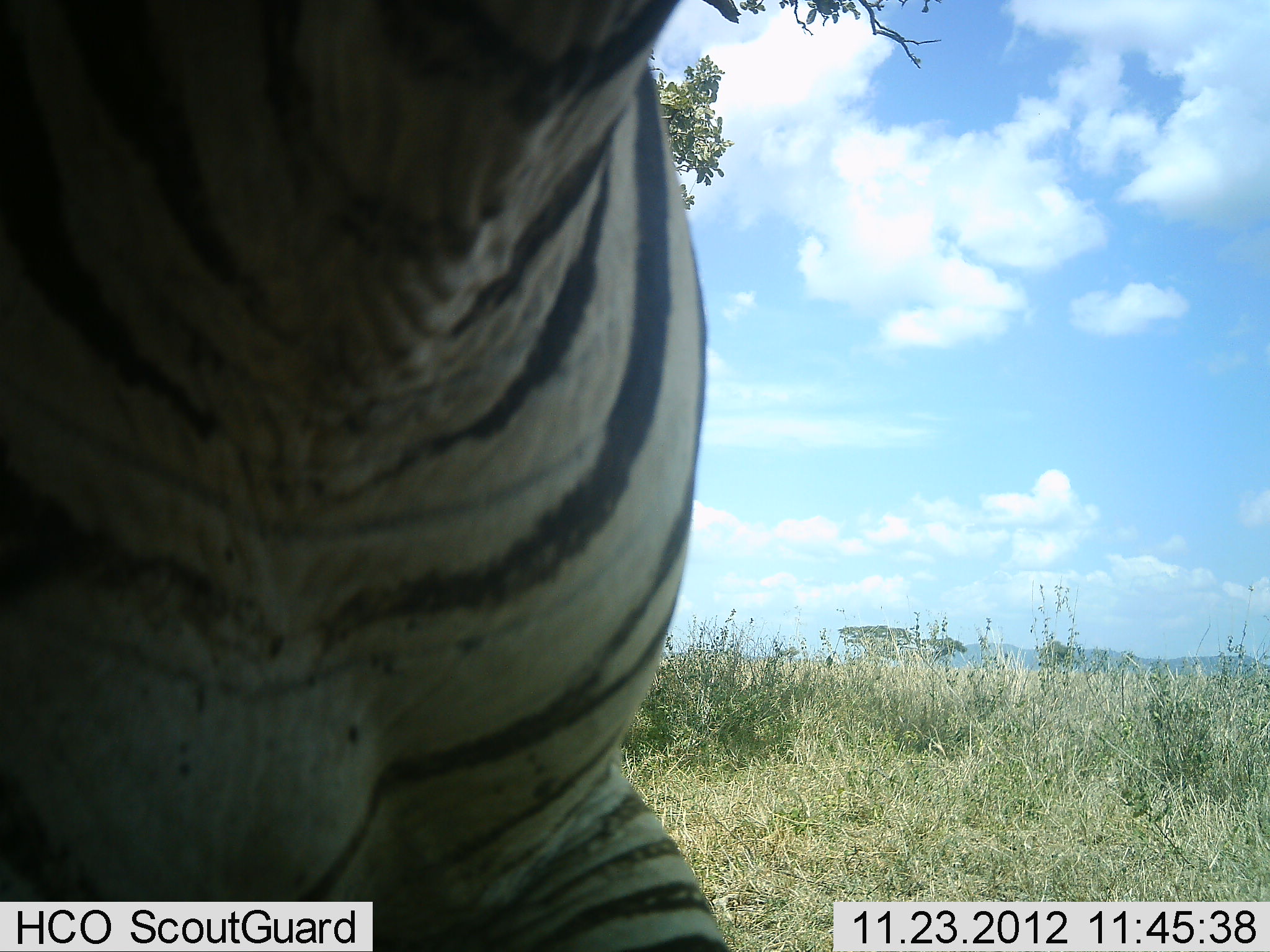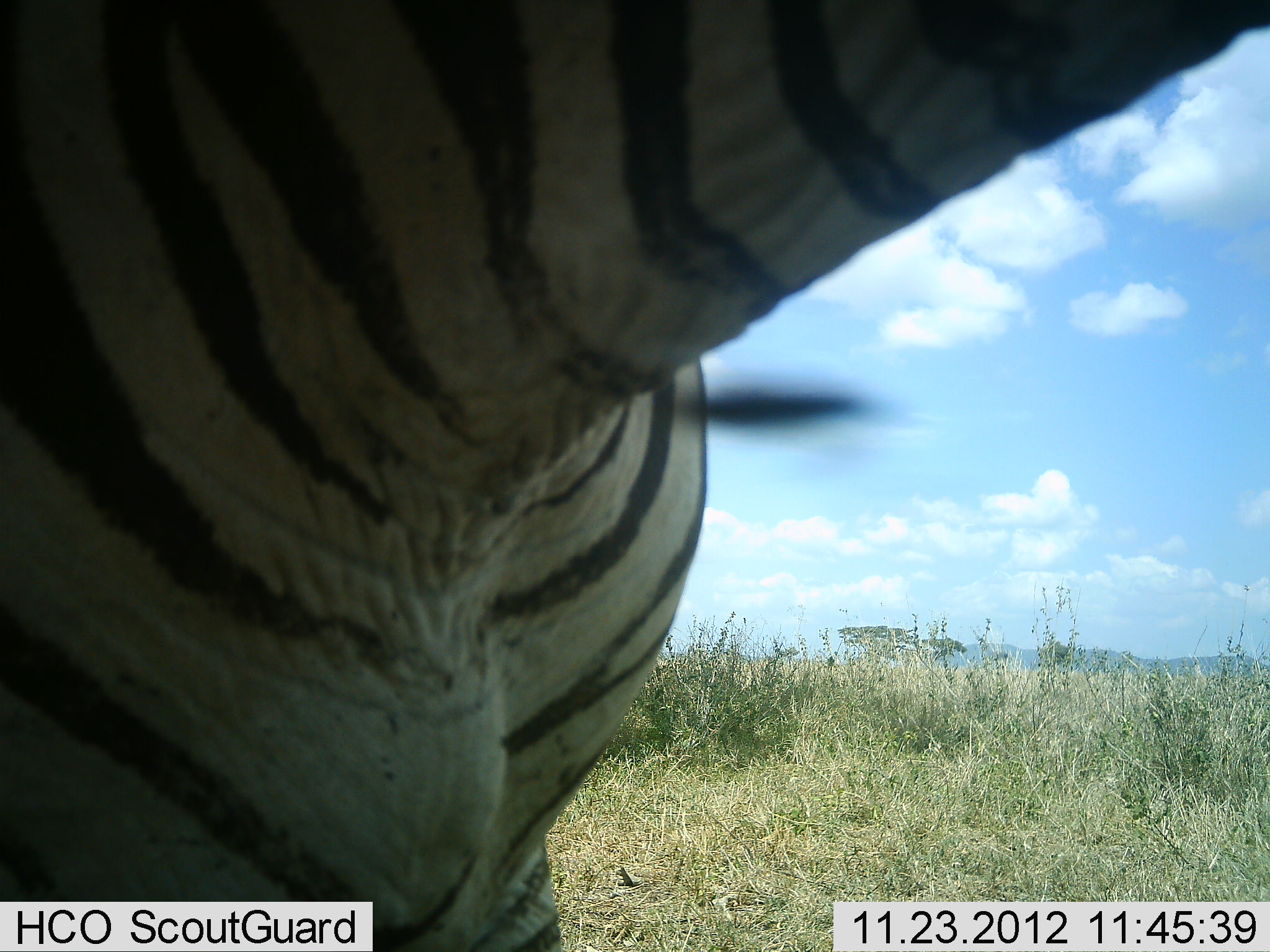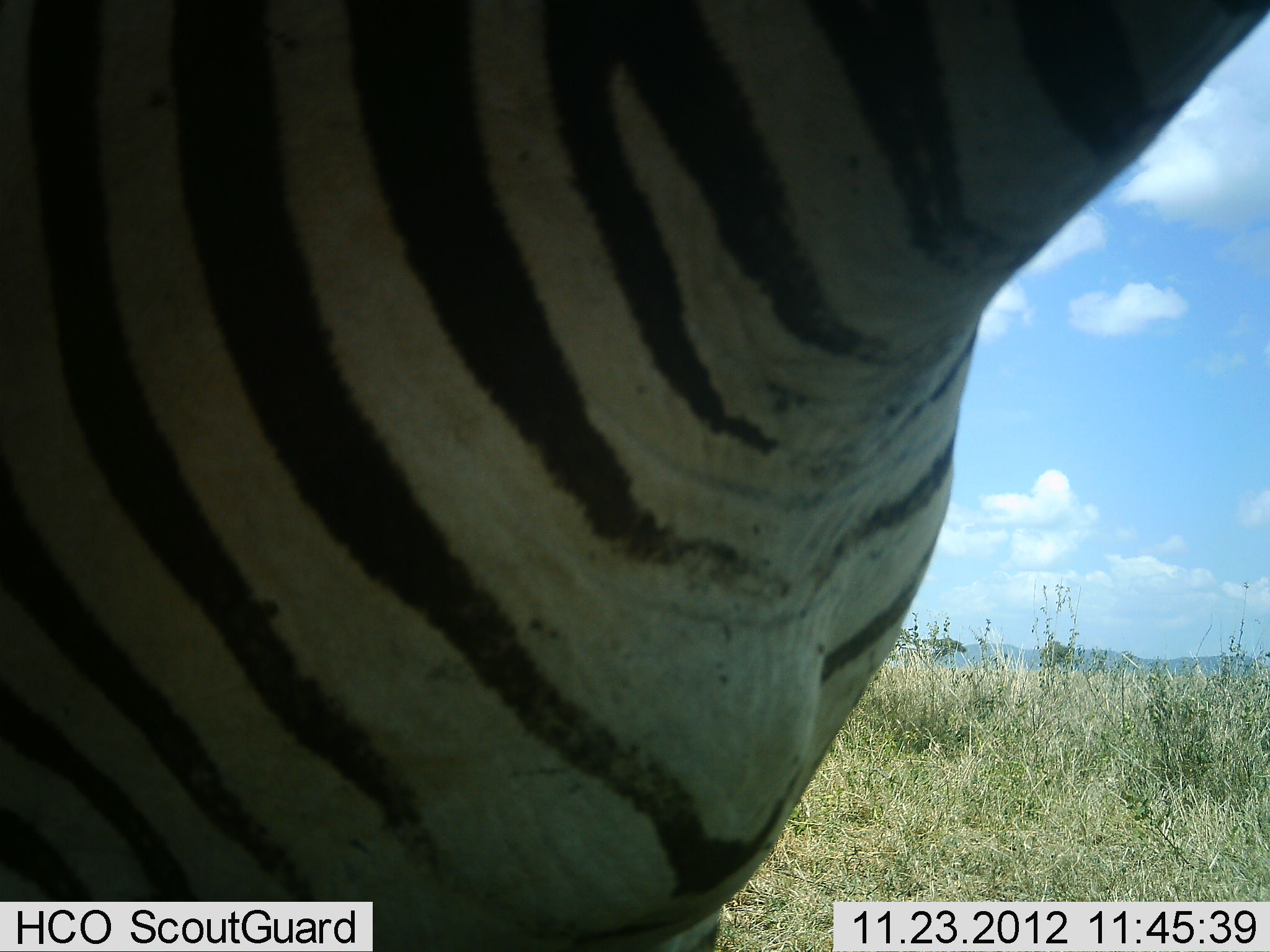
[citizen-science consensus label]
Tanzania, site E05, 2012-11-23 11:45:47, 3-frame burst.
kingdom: Animalia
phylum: Chordata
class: Mammalia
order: Perissodactyla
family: Equidae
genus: Equus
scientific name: Equus quagga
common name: plains zebra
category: zebra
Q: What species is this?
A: Zebra (plains zebra) (Equus quagga).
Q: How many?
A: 1.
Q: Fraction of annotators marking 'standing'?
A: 80%.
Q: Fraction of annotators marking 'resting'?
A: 0%.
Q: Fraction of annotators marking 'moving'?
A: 20%.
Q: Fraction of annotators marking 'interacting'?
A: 0%.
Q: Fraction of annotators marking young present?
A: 0%.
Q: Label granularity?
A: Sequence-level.